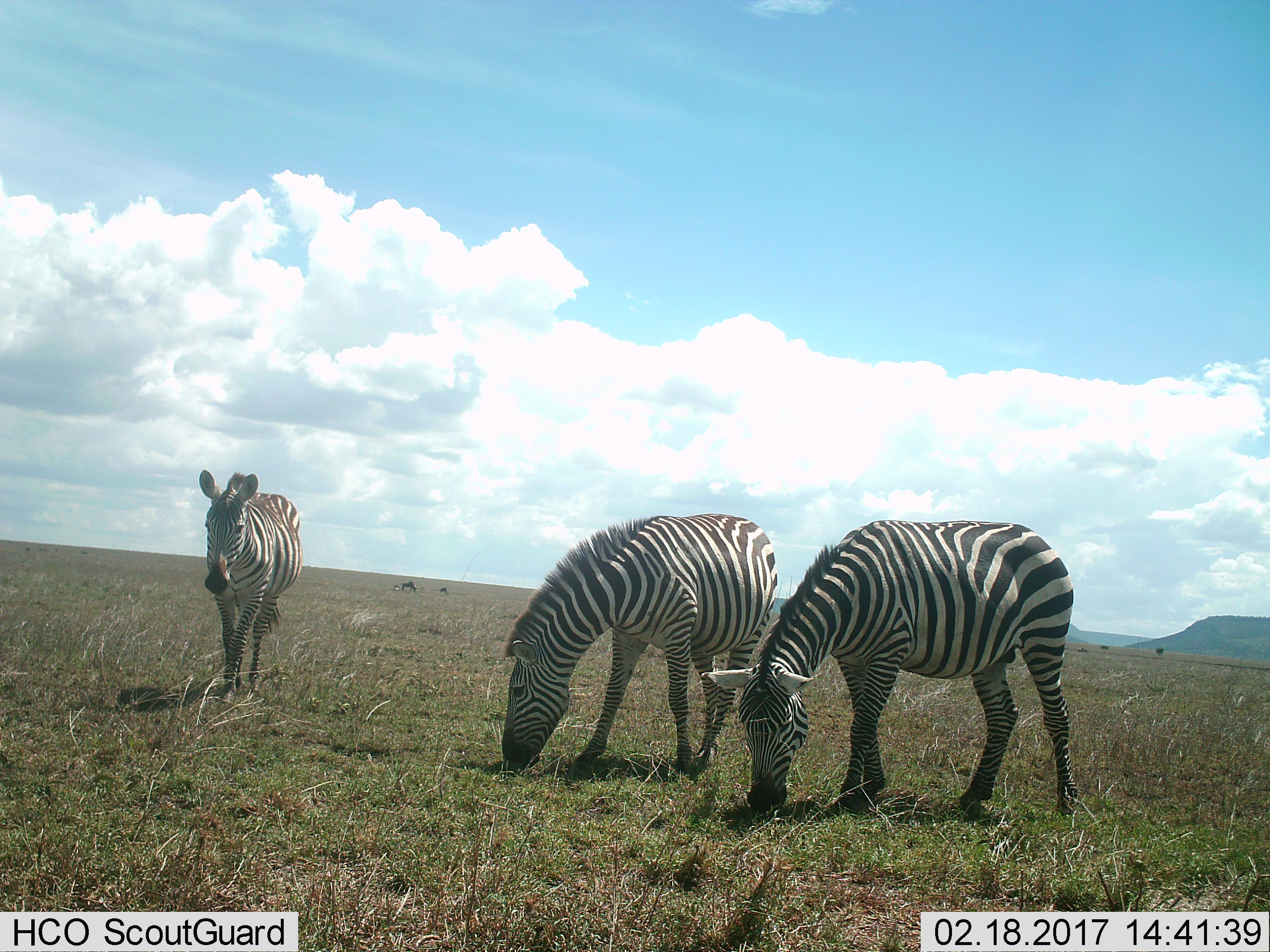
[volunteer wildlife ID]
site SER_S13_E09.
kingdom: Animalia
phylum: Chordata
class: Mammalia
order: Perissodactyla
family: Equidae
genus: Equus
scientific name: Equus quagga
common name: plains zebra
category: zebraplains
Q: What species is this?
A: Zebraplains (plains zebra) (Equus quagga).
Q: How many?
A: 3.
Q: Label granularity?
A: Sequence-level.